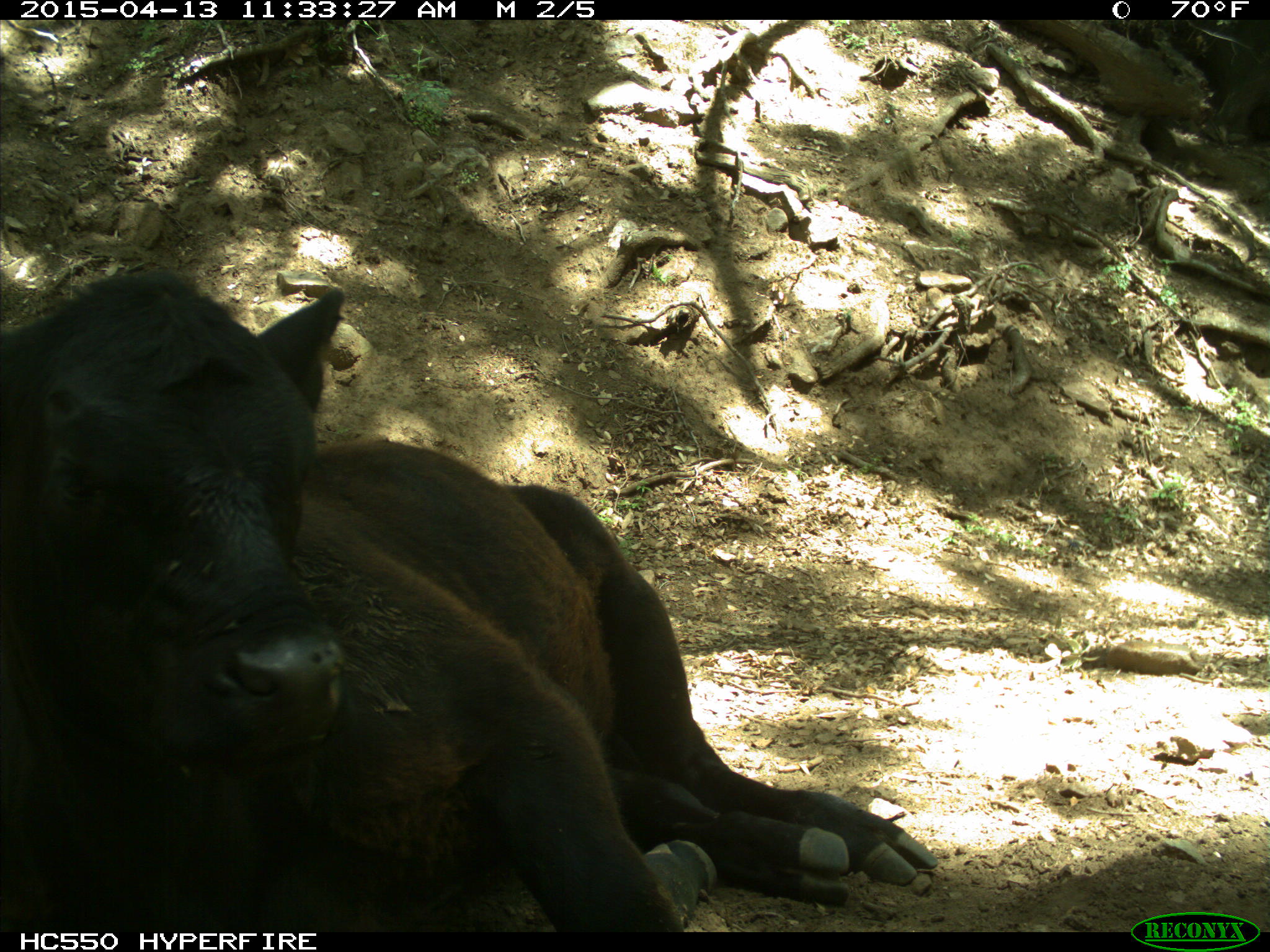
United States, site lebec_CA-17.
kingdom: Animalia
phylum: Chordata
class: Mammalia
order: Artiodactyla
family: Bovidae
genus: Bos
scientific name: Bos taurus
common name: domestic cow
Bos taurus (domestic cow).